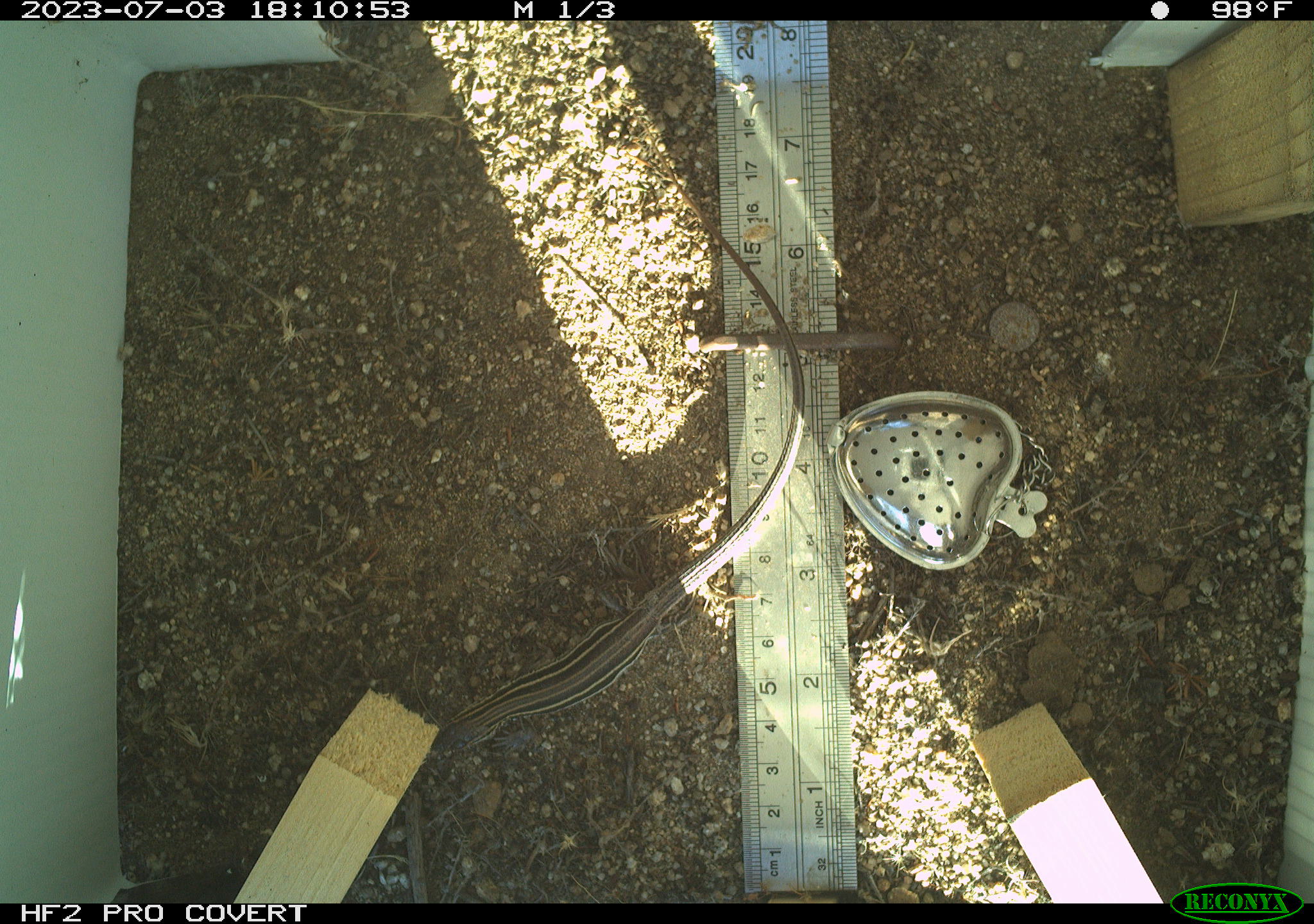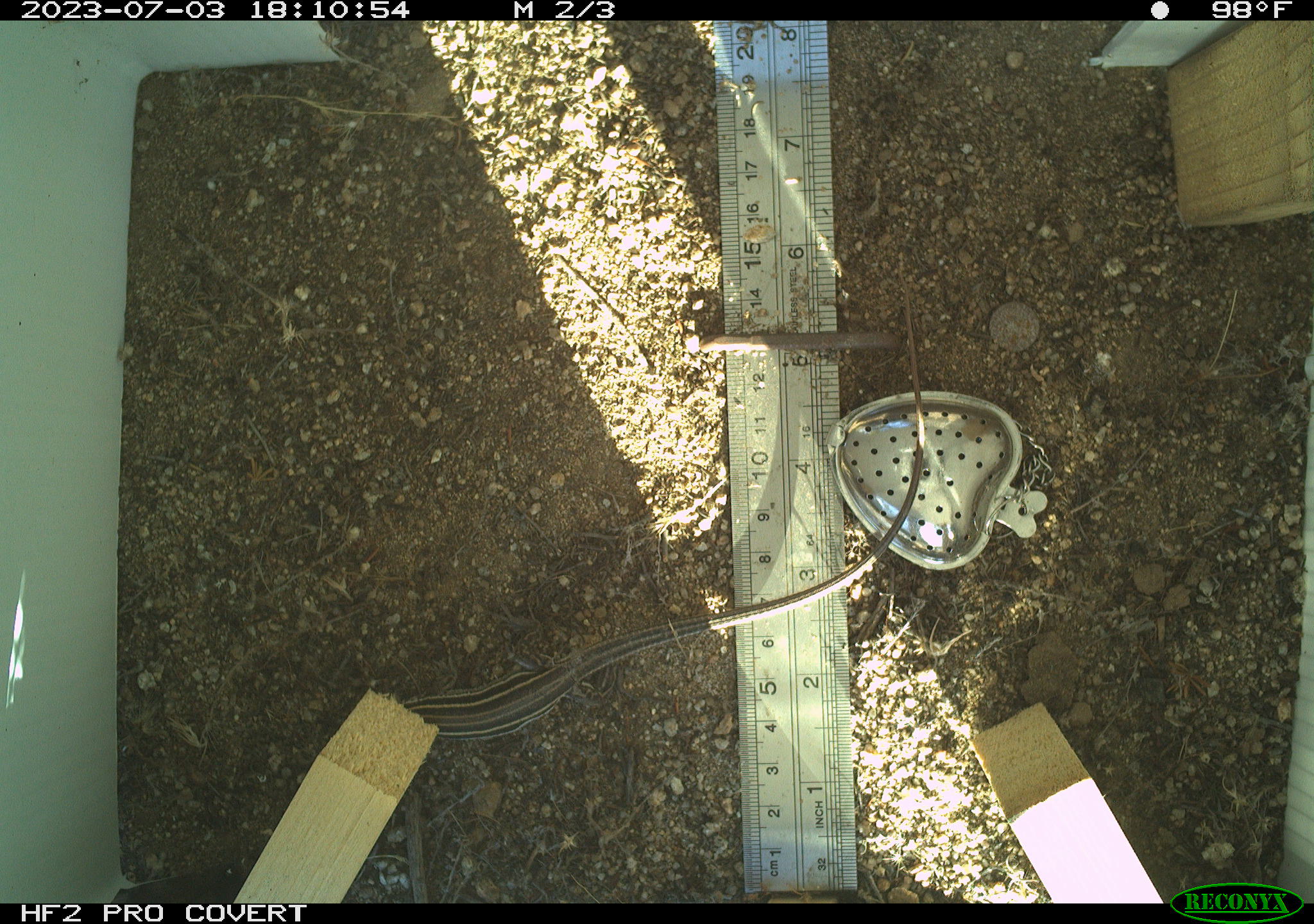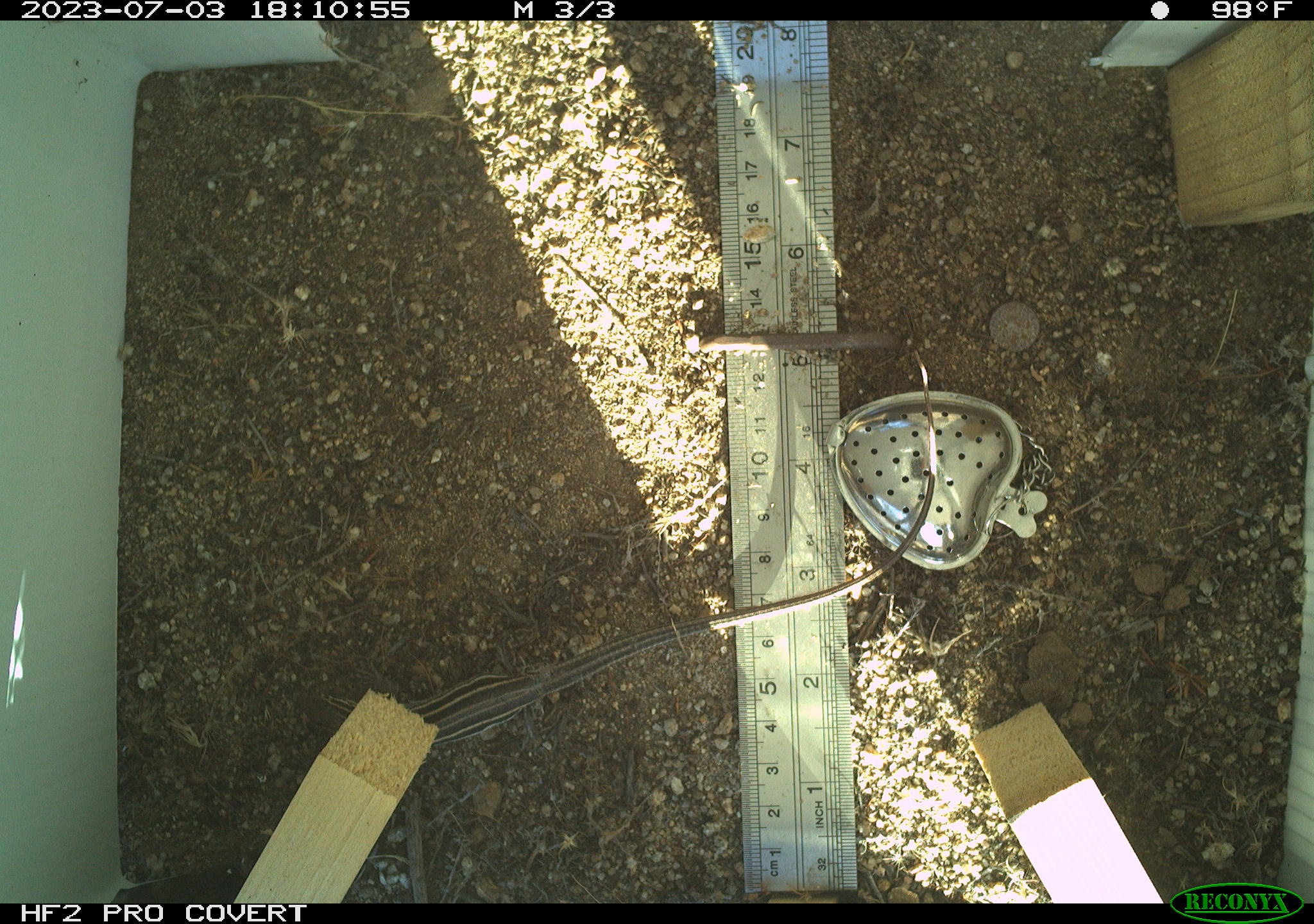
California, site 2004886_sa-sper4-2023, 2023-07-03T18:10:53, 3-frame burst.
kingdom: Animalia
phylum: Chordata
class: Reptilia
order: Squamata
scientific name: Squamata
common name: lizards and snakes